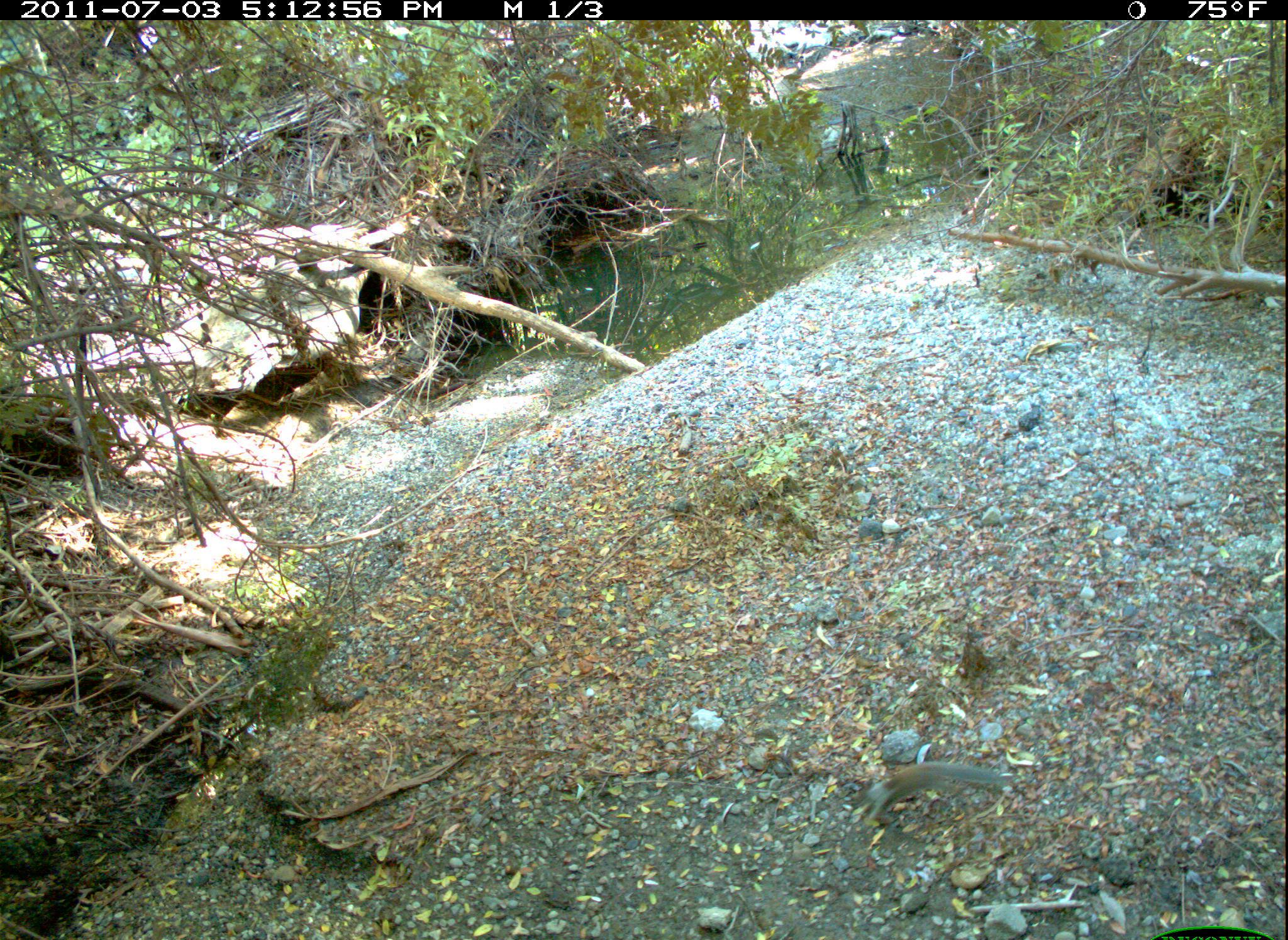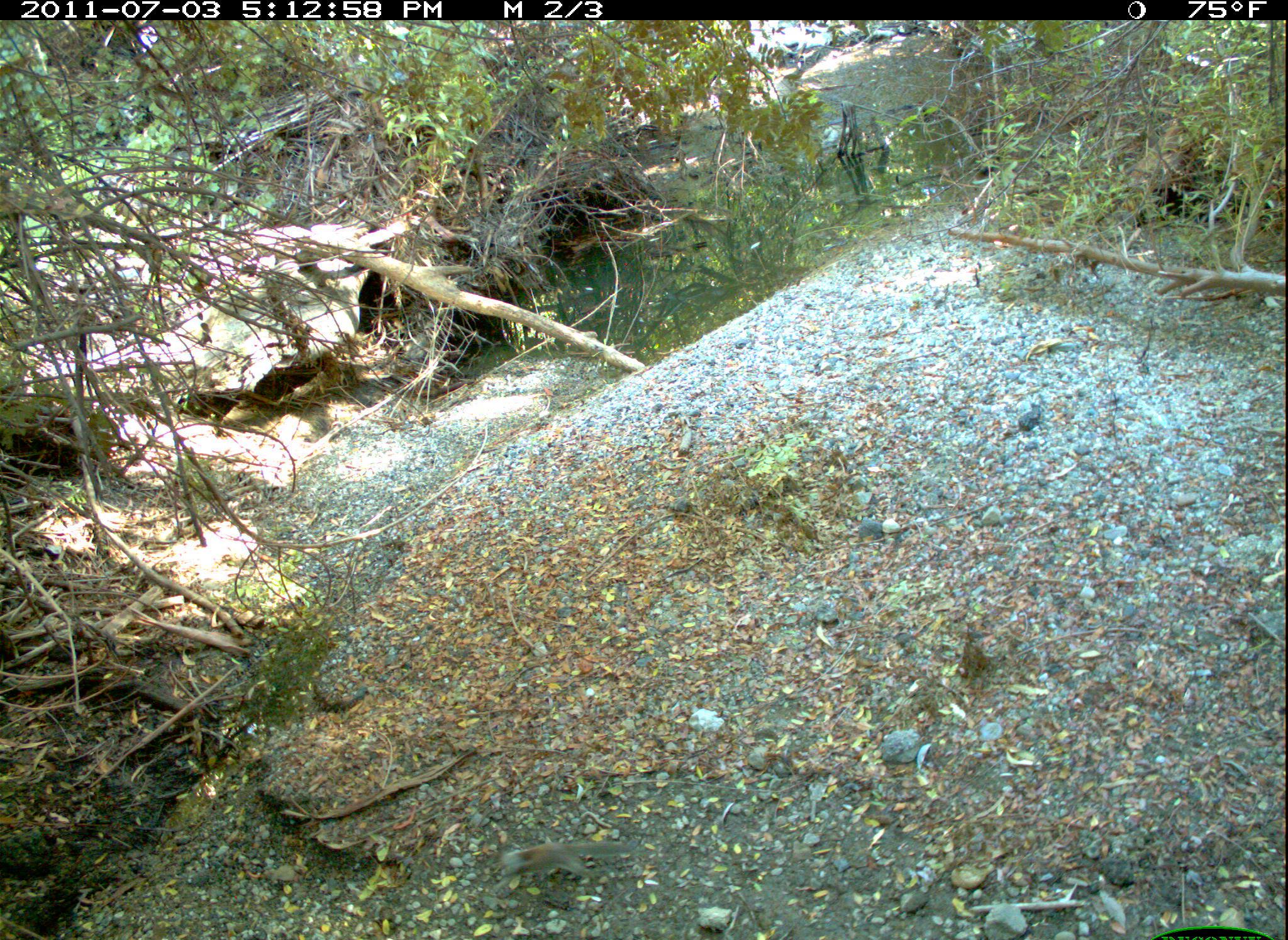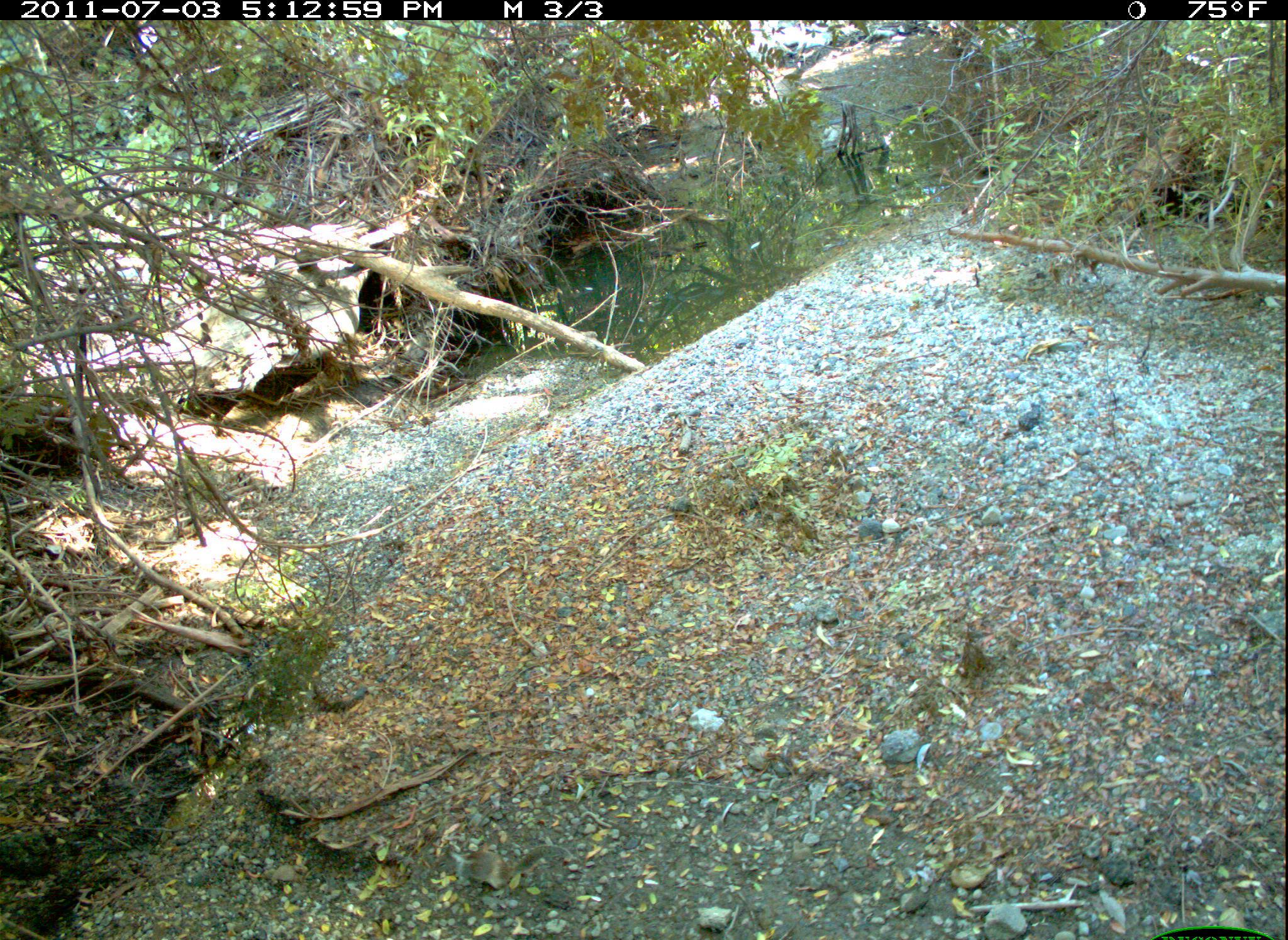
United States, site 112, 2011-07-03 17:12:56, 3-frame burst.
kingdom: Animalia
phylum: Chordata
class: Mammalia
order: Rodentia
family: Sciuridae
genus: Sciurus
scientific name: Sciurus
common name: squirrel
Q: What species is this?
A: Squirrel (Sciurus).